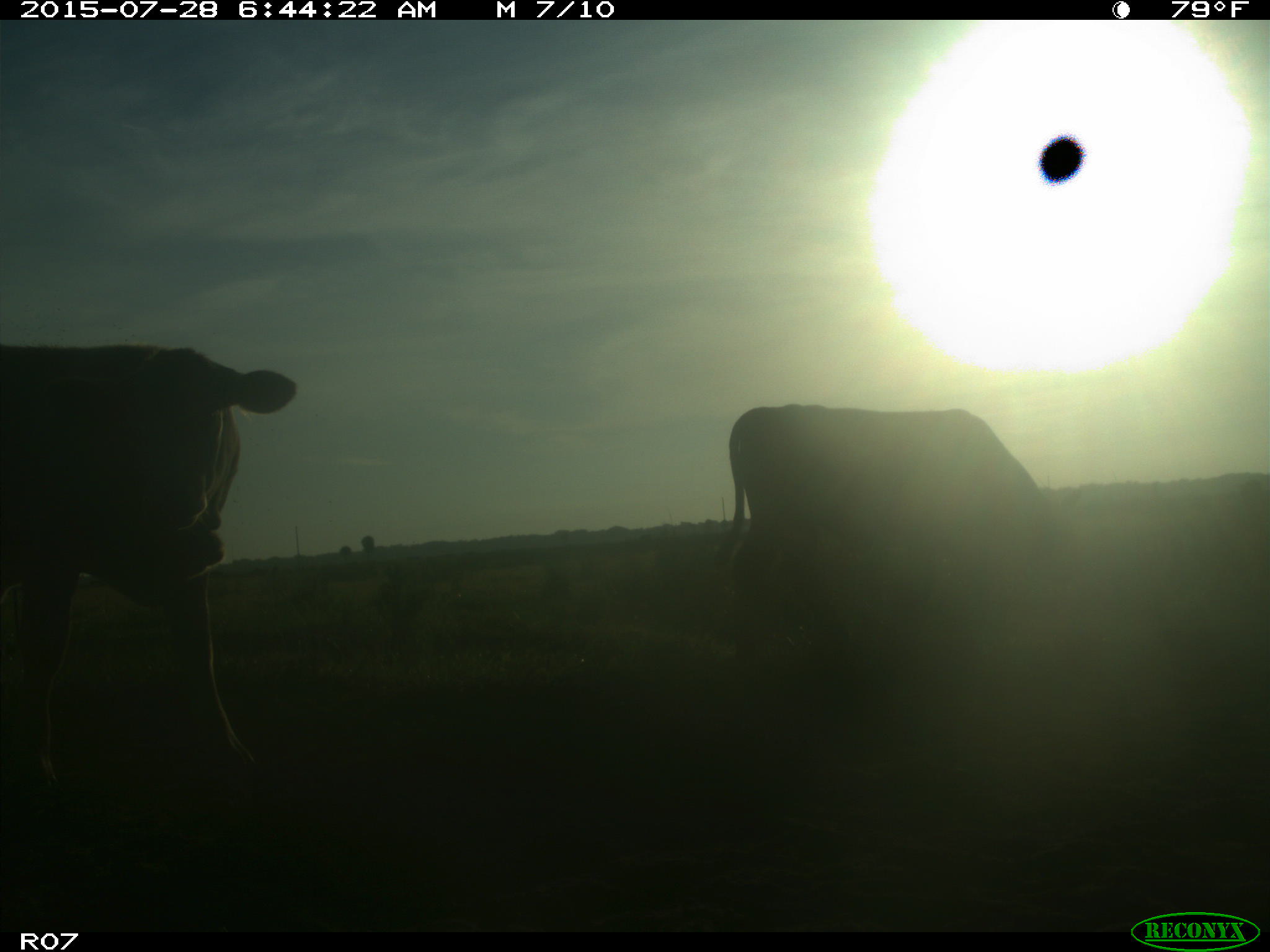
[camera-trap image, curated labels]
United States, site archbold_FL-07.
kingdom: Animalia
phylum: Chordata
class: Mammalia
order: Artiodactyla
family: Bovidae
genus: Bos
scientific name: Bos taurus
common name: domestic cow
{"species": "Bos taurus (domestic cow)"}